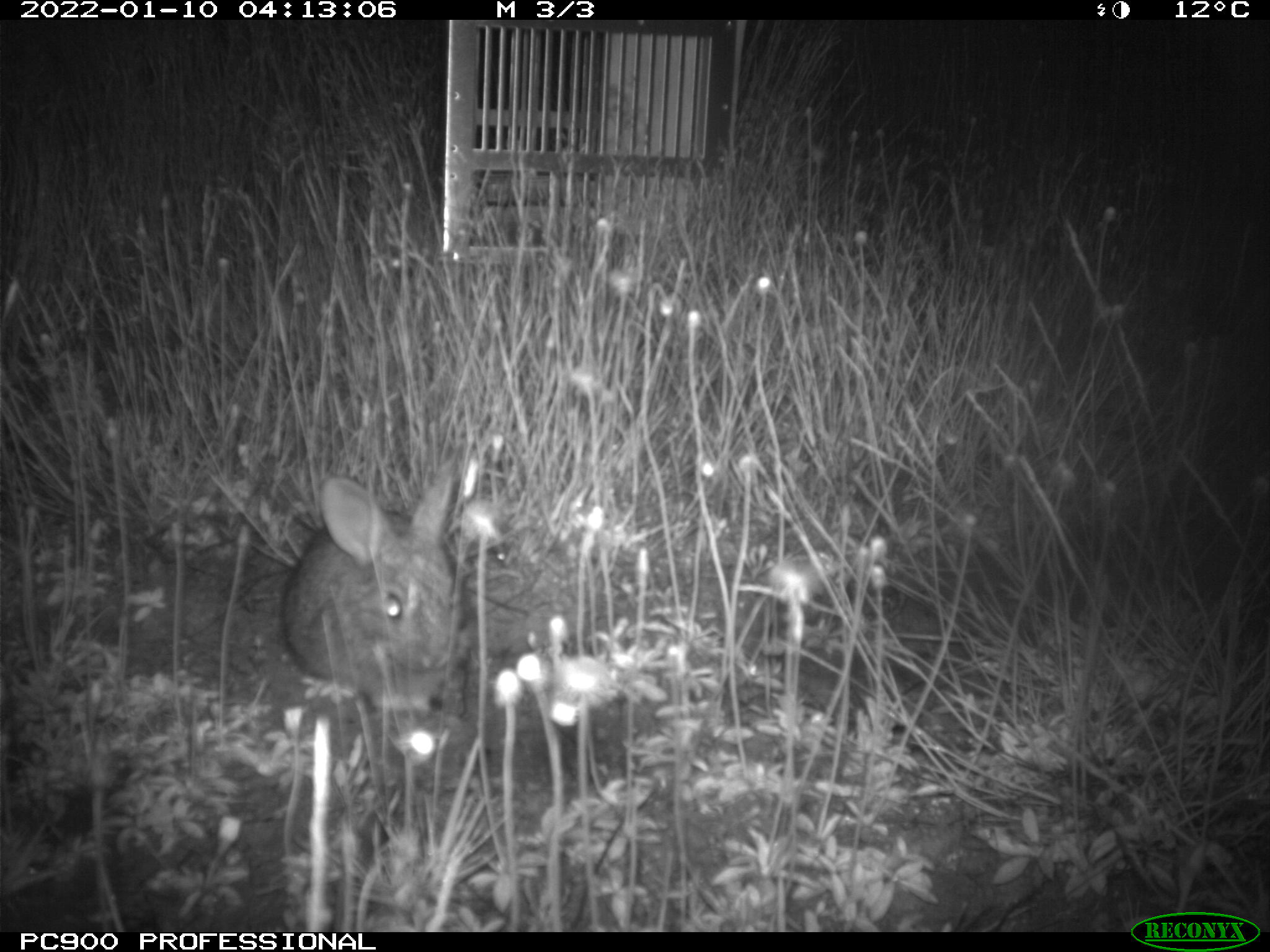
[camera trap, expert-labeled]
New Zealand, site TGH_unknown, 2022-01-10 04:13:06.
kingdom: Animalia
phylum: Chordata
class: Mammalia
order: Lagomorpha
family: Leporidae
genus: Oryctolagus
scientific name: Oryctolagus cuniculus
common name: european rabbit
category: rabbit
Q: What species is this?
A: Rabbit (european rabbit) (Oryctolagus cuniculus).